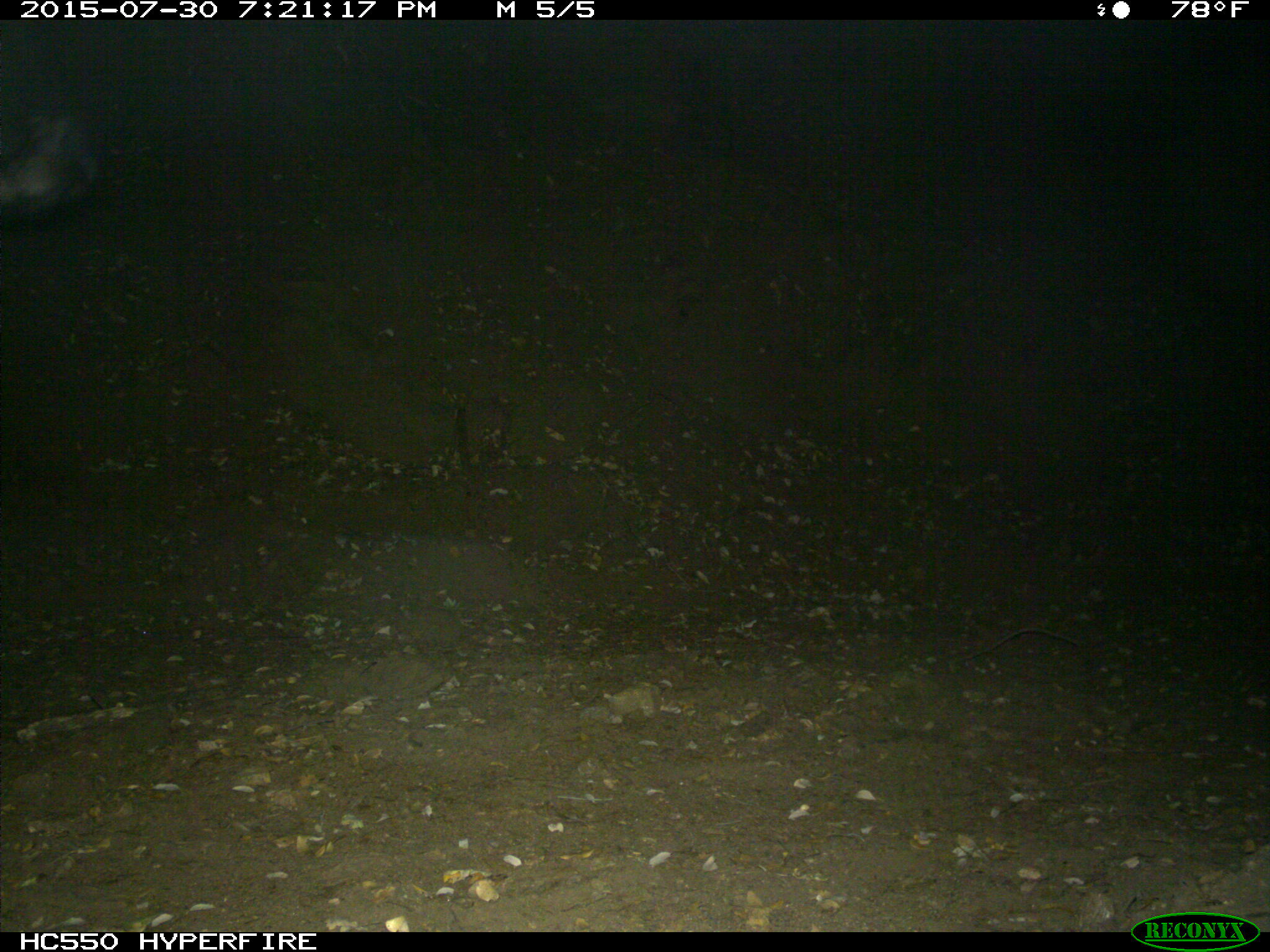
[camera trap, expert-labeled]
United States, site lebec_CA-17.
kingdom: Animalia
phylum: Chordata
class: Mammalia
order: Artiodactyla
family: Bovidae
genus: Bos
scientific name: Bos taurus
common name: domestic cow